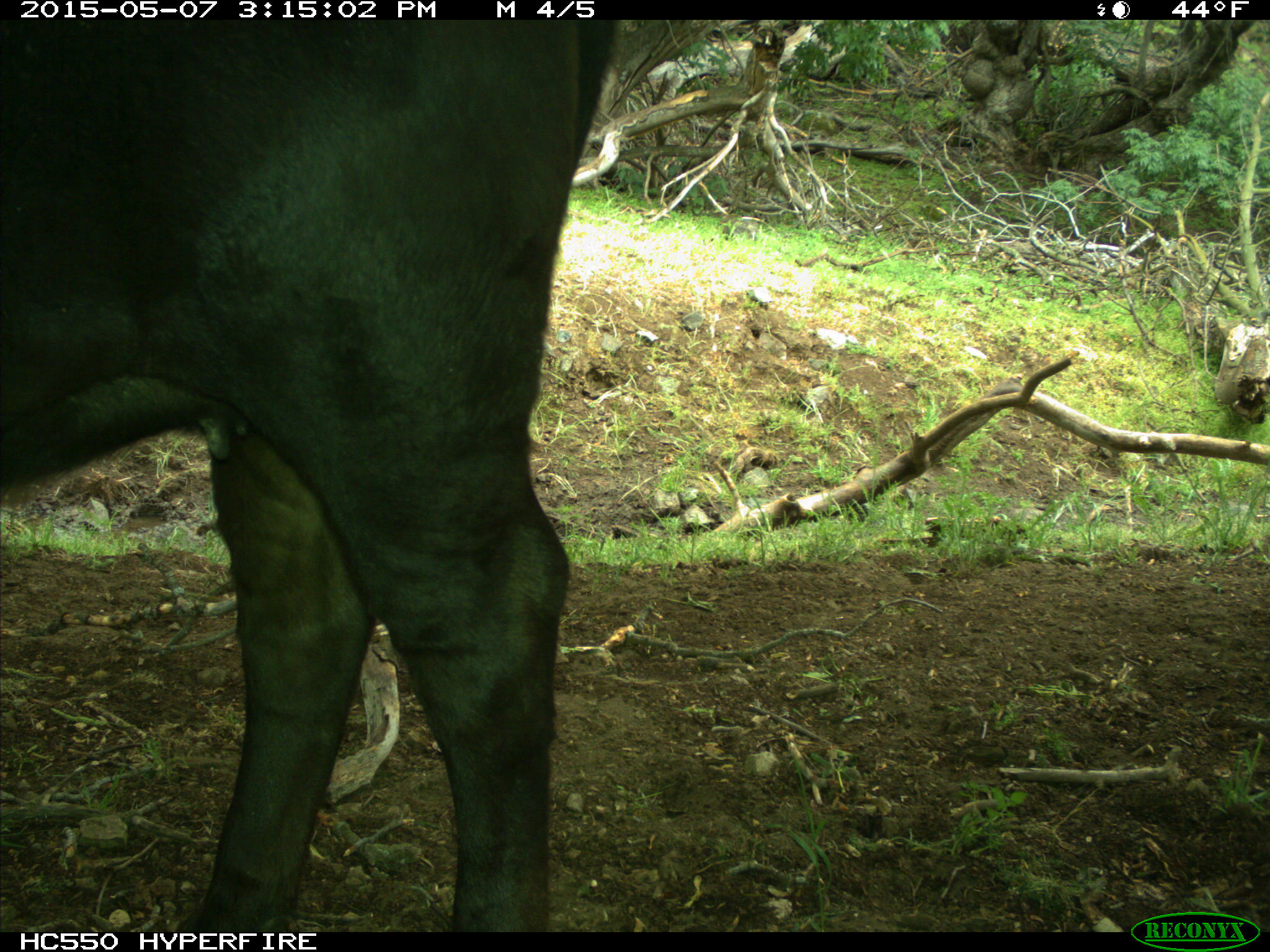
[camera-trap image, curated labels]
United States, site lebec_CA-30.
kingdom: Animalia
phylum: Chordata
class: Mammalia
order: Artiodactyla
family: Bovidae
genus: Bos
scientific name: Bos taurus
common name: domestic cow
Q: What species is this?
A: Bos taurus (domestic cow).